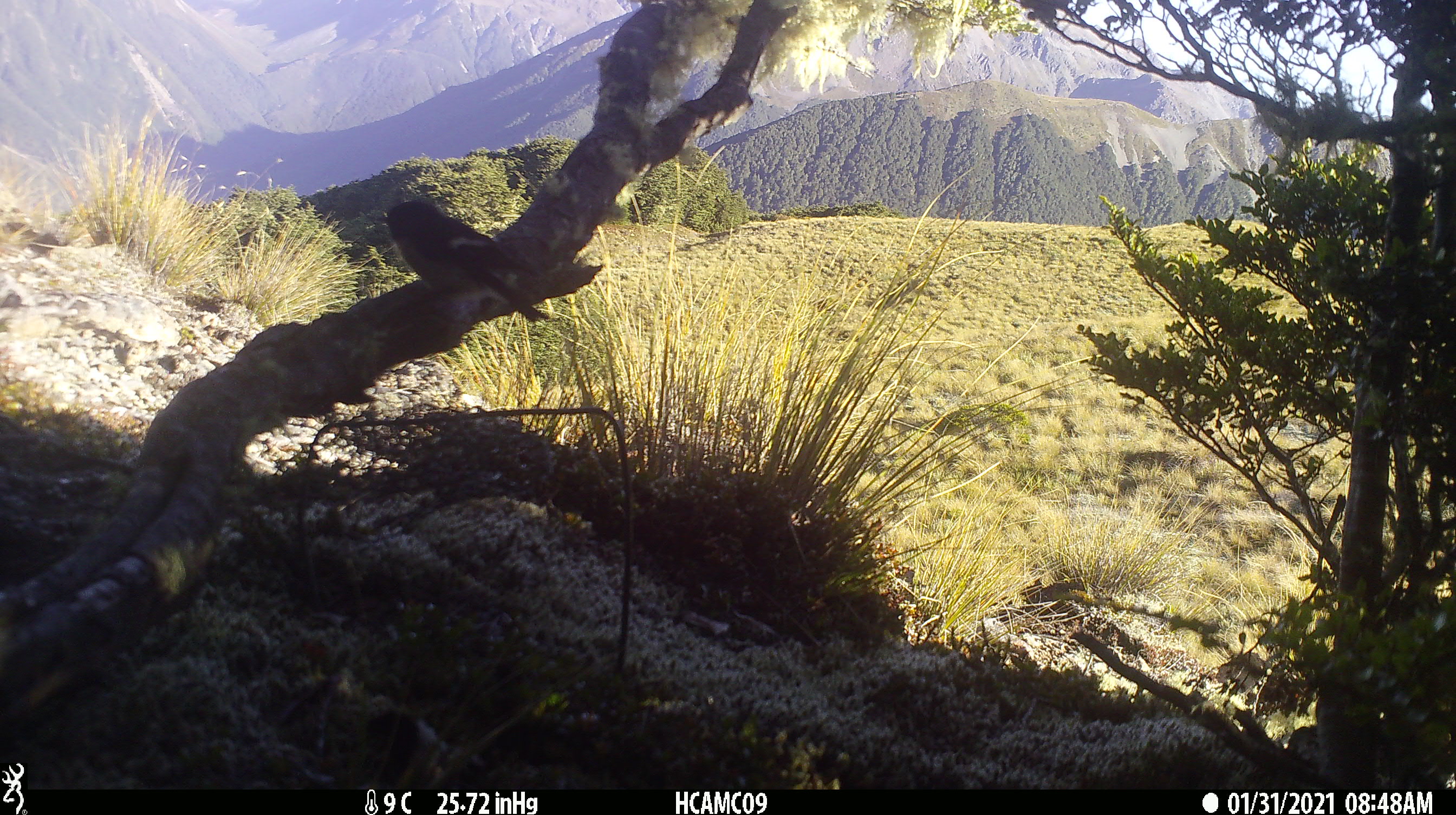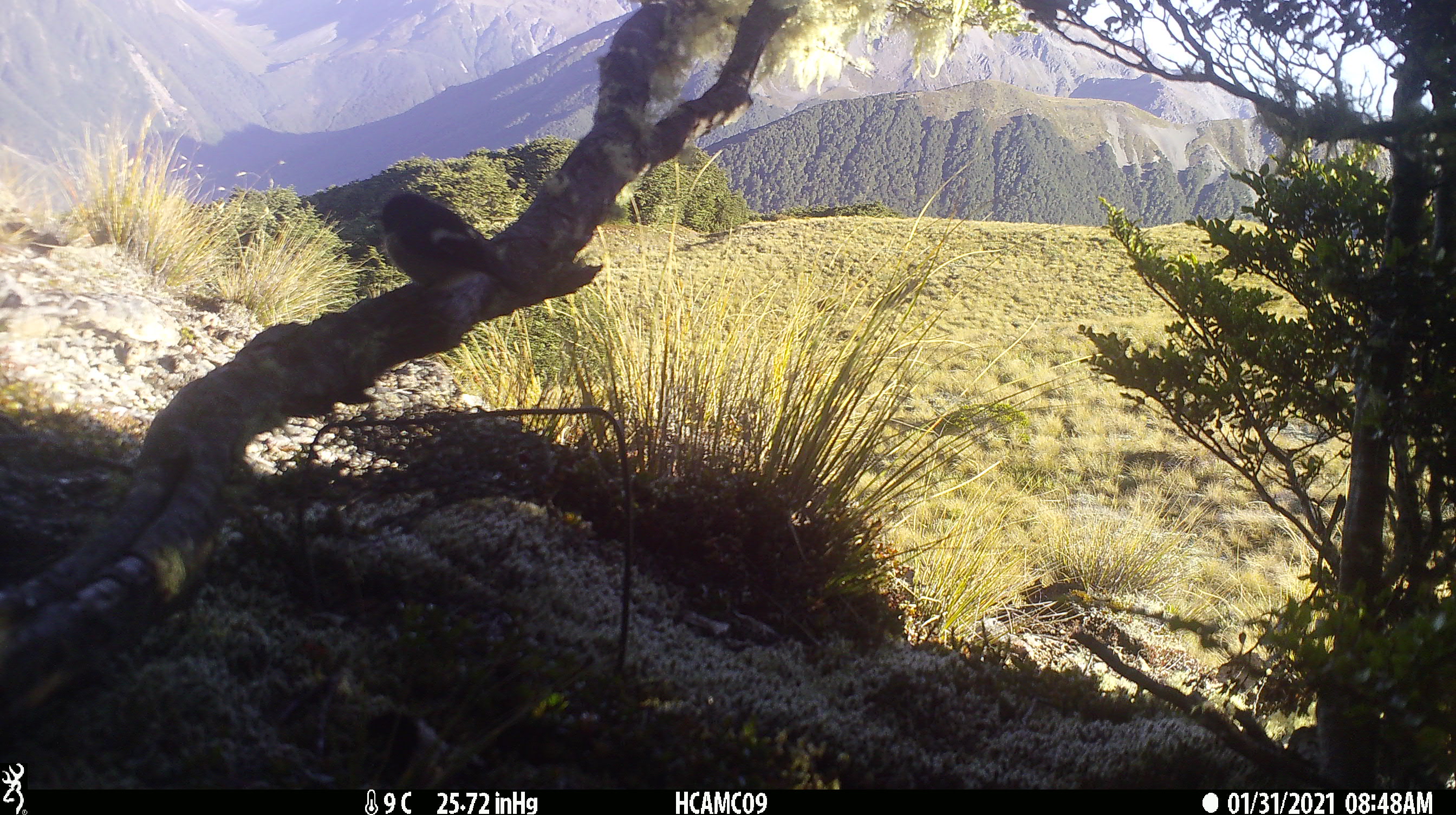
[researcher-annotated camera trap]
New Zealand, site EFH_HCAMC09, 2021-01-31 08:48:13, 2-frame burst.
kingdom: Animalia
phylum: Chordata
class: Aves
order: Passeriformes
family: Petroicidae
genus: Petroica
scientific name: Petroica macrocephala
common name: tomtit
Tomtit (Petroica macrocephala).